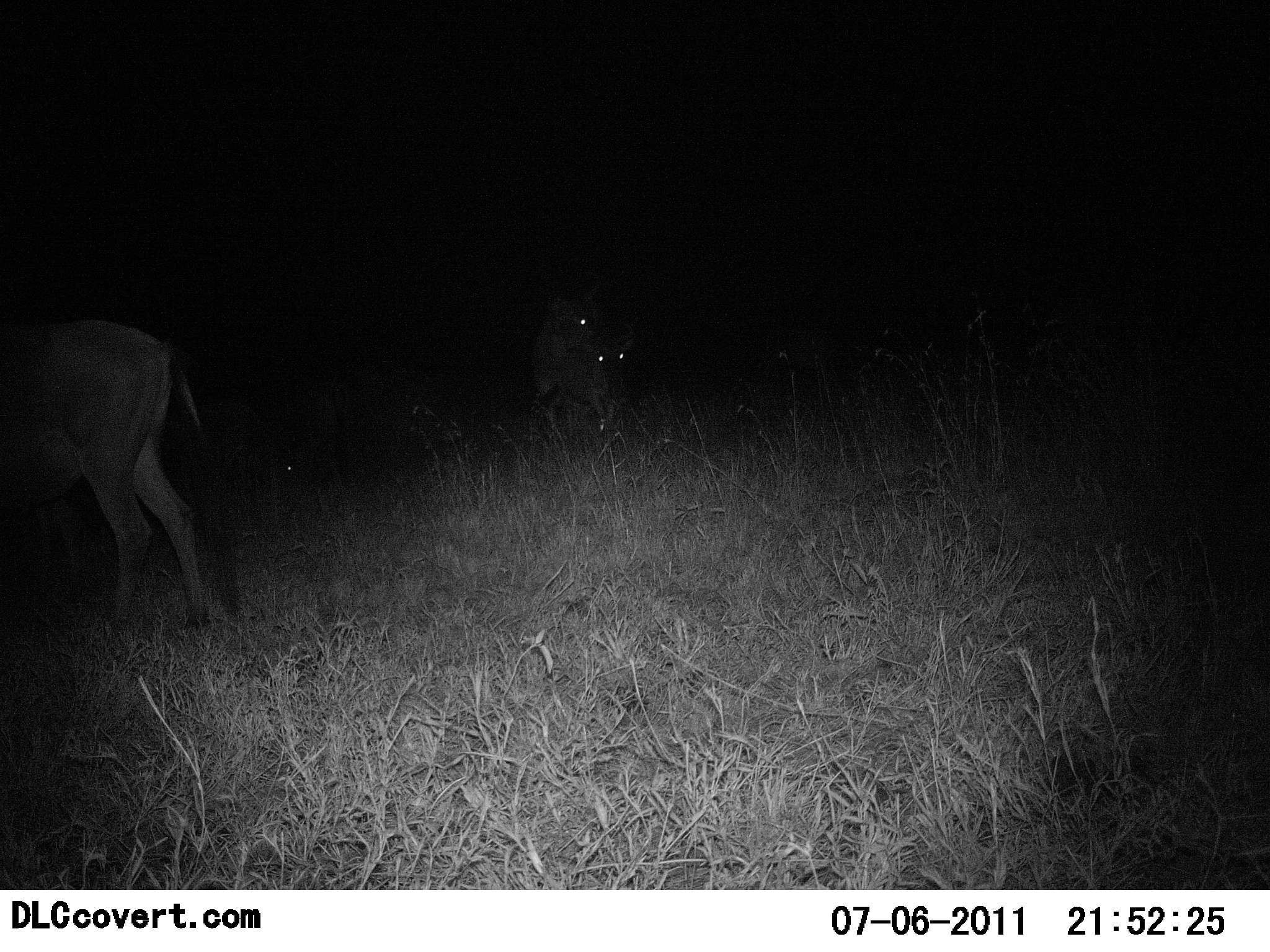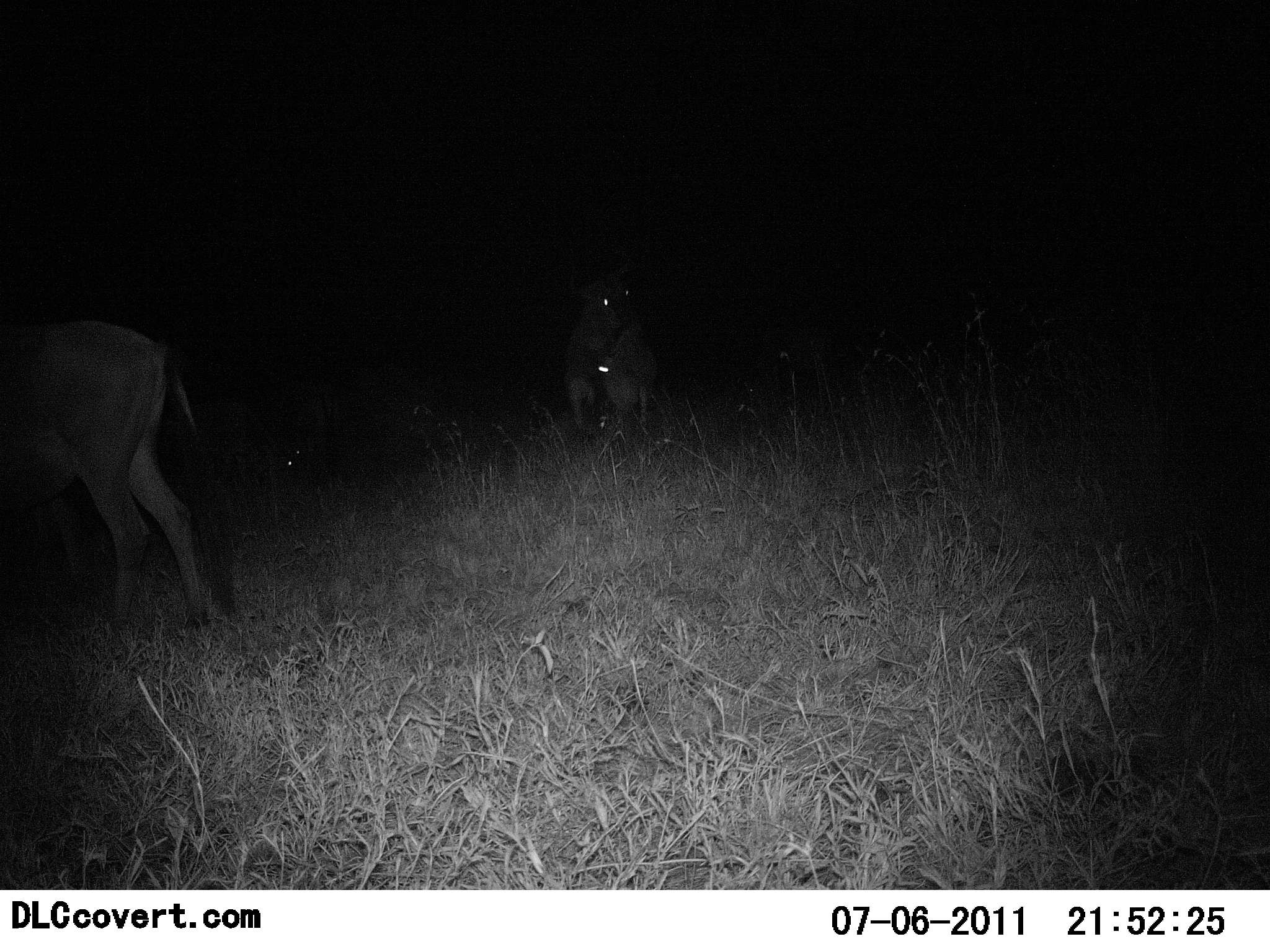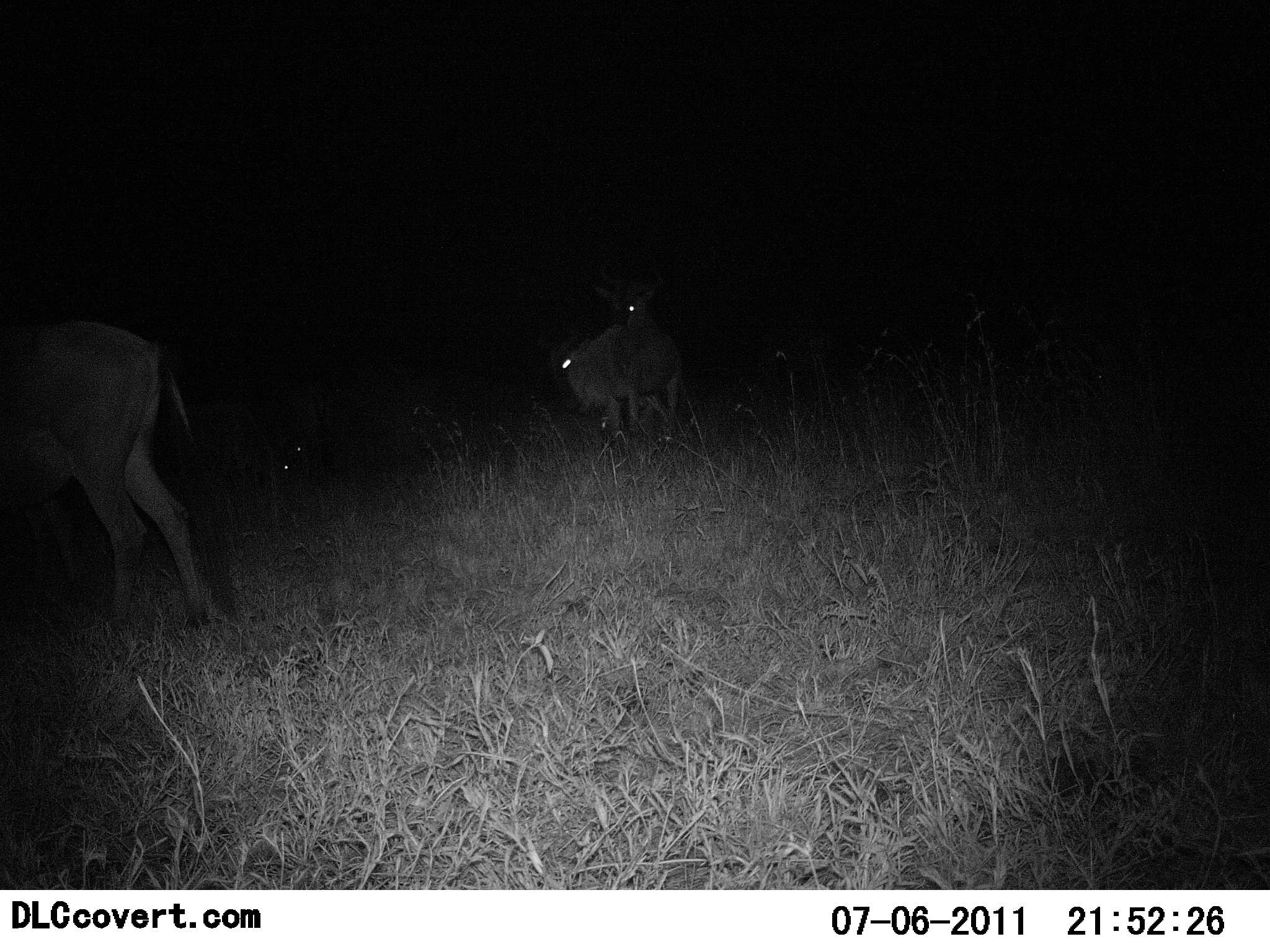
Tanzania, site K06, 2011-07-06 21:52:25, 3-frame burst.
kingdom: Animalia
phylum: Chordata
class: Mammalia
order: Artiodactyla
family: Bovidae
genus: Connochaetes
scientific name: Connochaetes taurinus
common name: blue wildebeest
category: wildebeest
Wildebeest (blue wildebeest) (Connochaetes taurinus), count 3. Behavior (volunteer vote fractions): standing 50%, resting 0%, moving 60%, interacting 40%. Young present (vote fraction): 0%. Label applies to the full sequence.